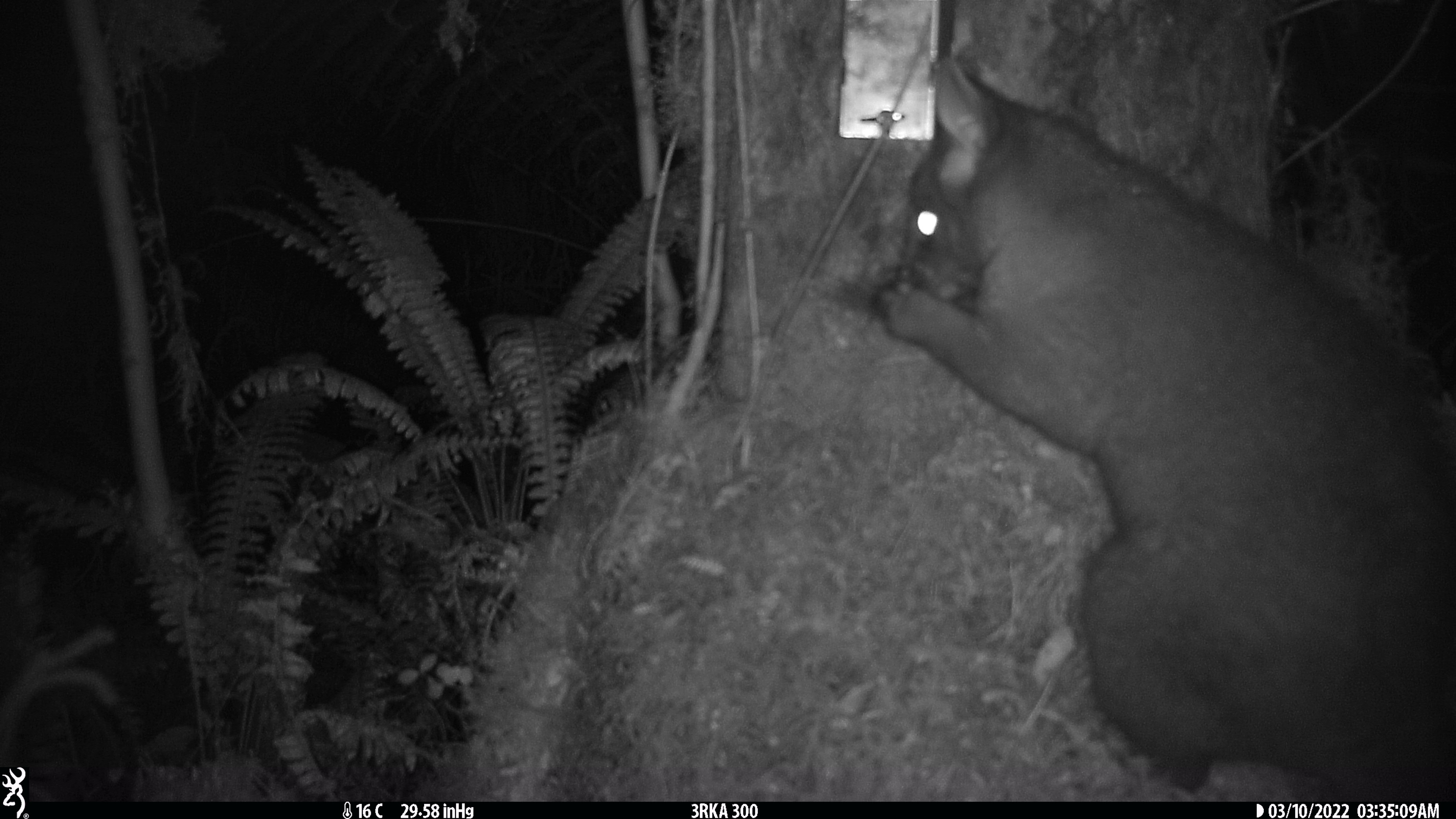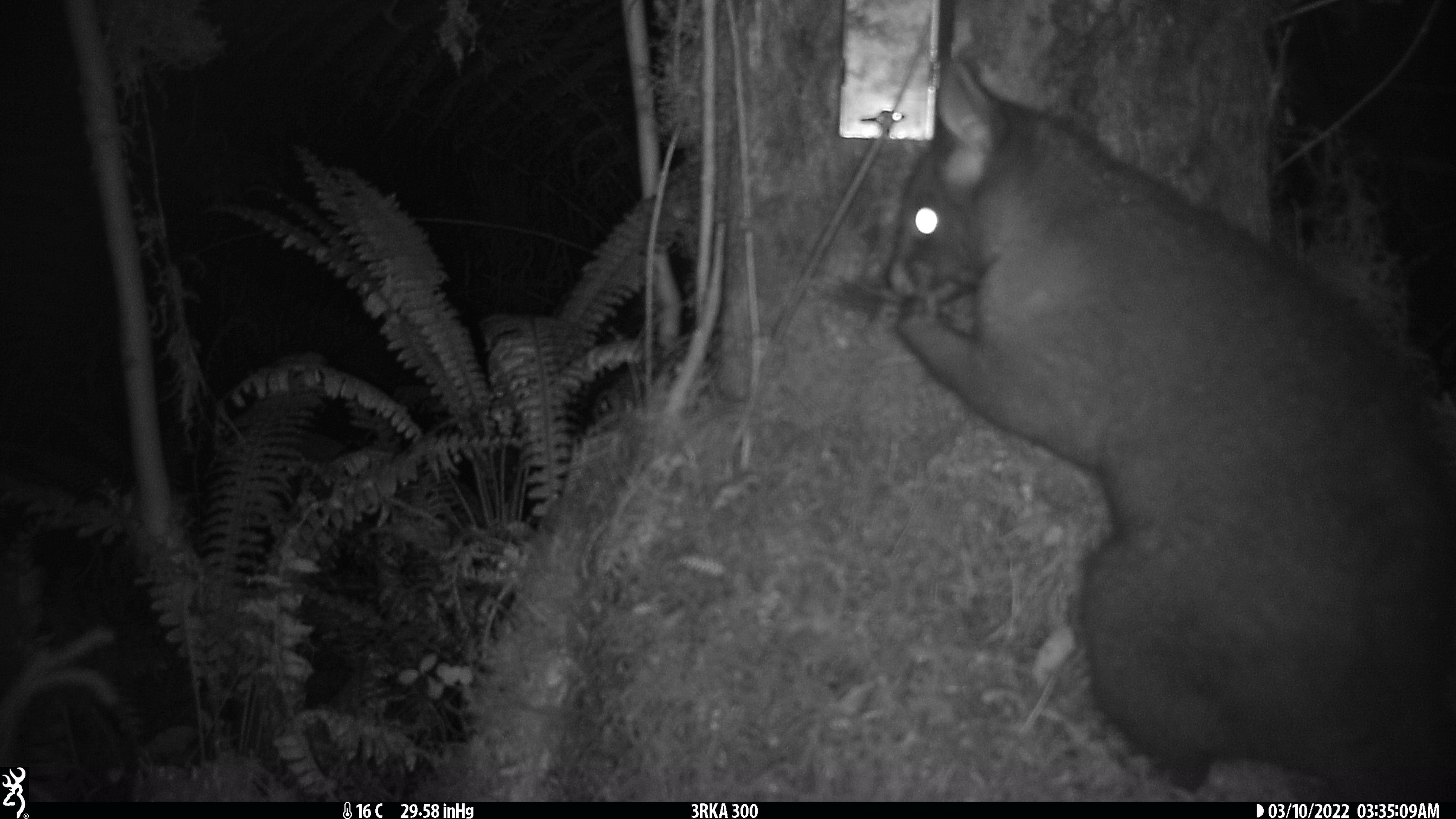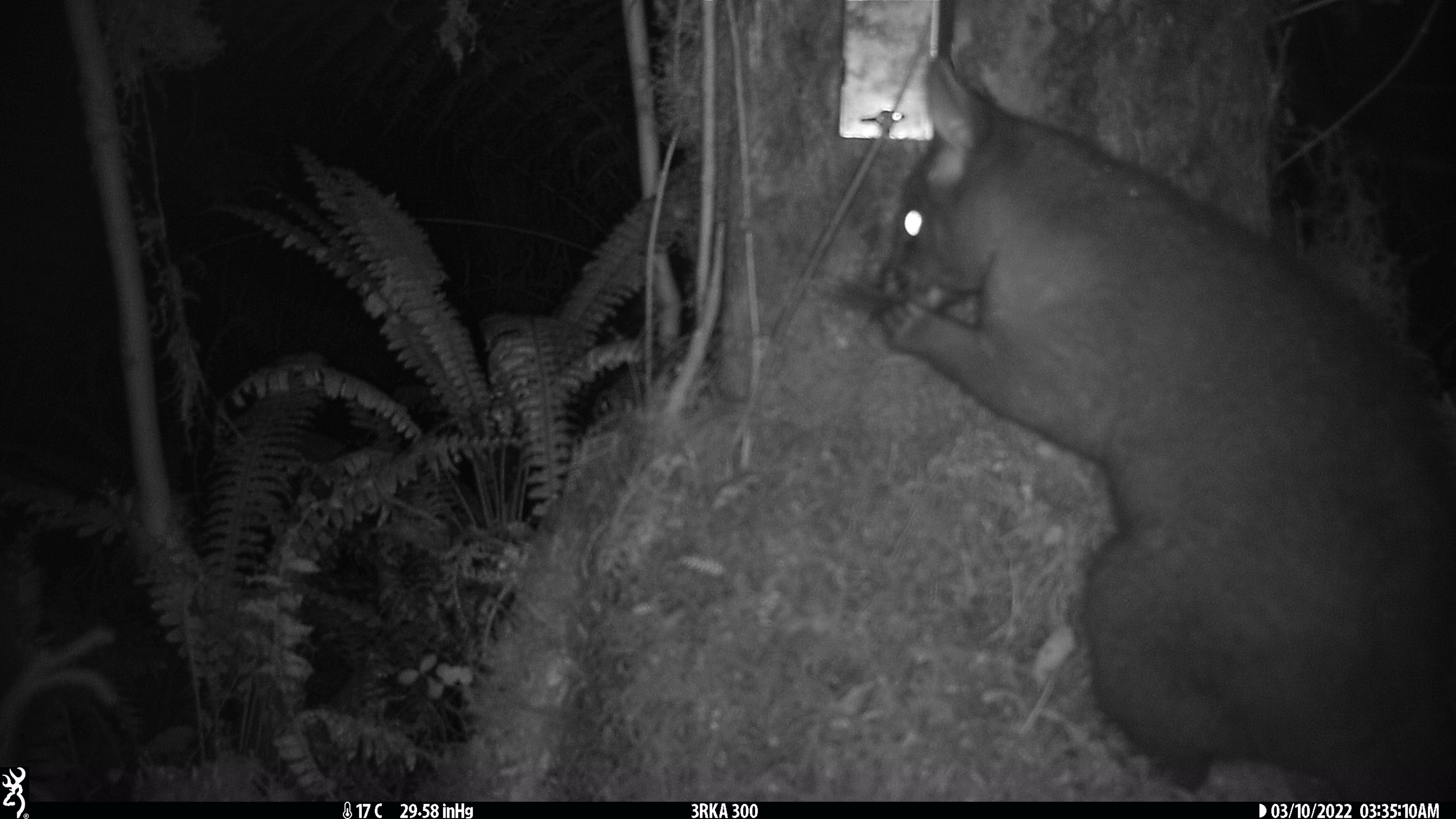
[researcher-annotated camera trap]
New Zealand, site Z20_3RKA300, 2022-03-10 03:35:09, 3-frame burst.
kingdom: Animalia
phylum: Chordata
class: Mammalia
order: Diprotodontia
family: Phalangeridae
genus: Trichosurus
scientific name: Trichosurus vulpecula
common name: common brushtail possum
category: possum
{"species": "possum (common brushtail possum) (Trichosurus vulpecula)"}